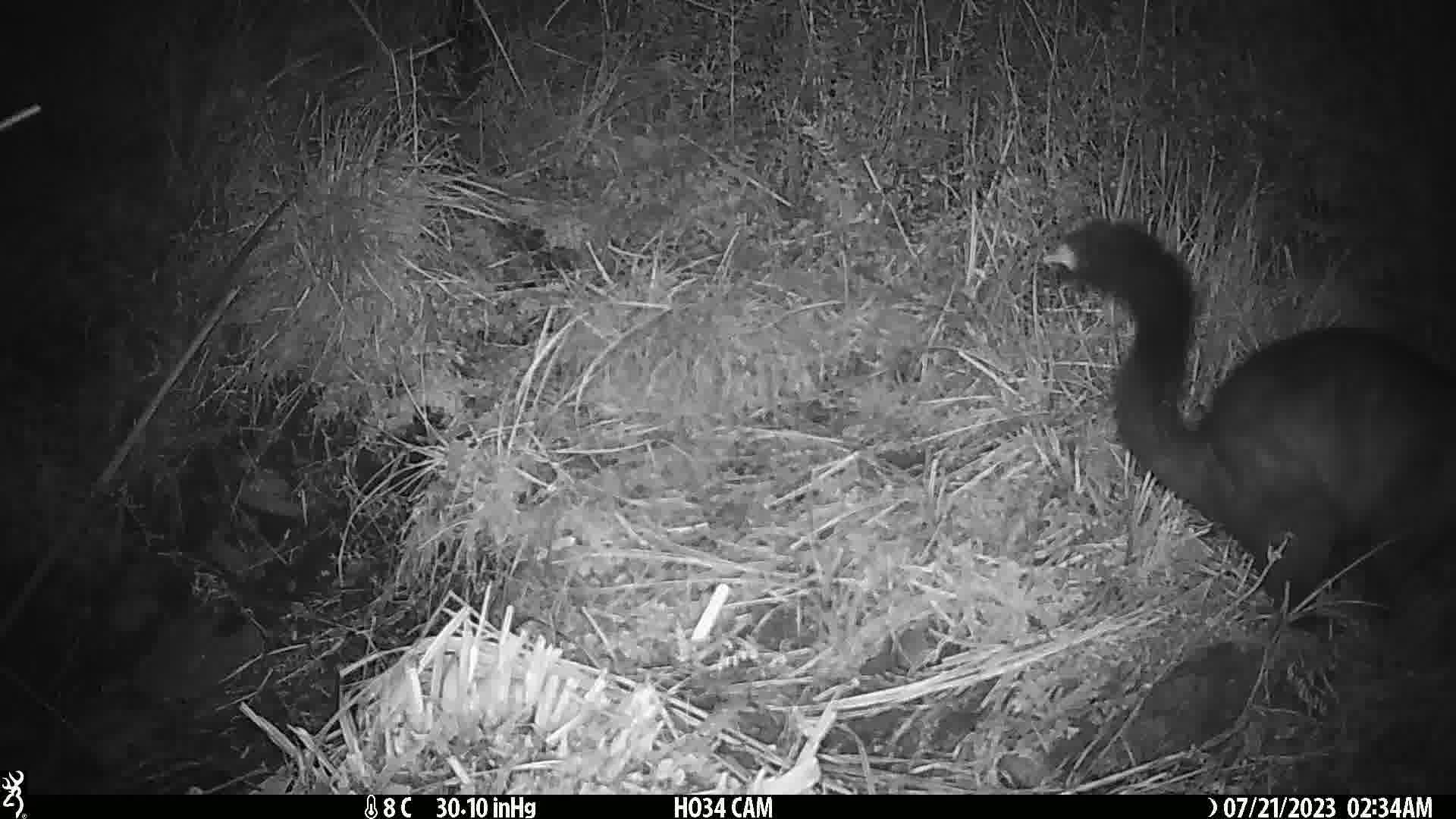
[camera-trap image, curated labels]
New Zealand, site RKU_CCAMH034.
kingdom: Animalia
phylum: Chordata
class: Mammalia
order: Diprotodontia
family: Phalangeridae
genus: Trichosurus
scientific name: Trichosurus vulpecula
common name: common brushtail possum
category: possum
Possum (common brushtail possum) (Trichosurus vulpecula).